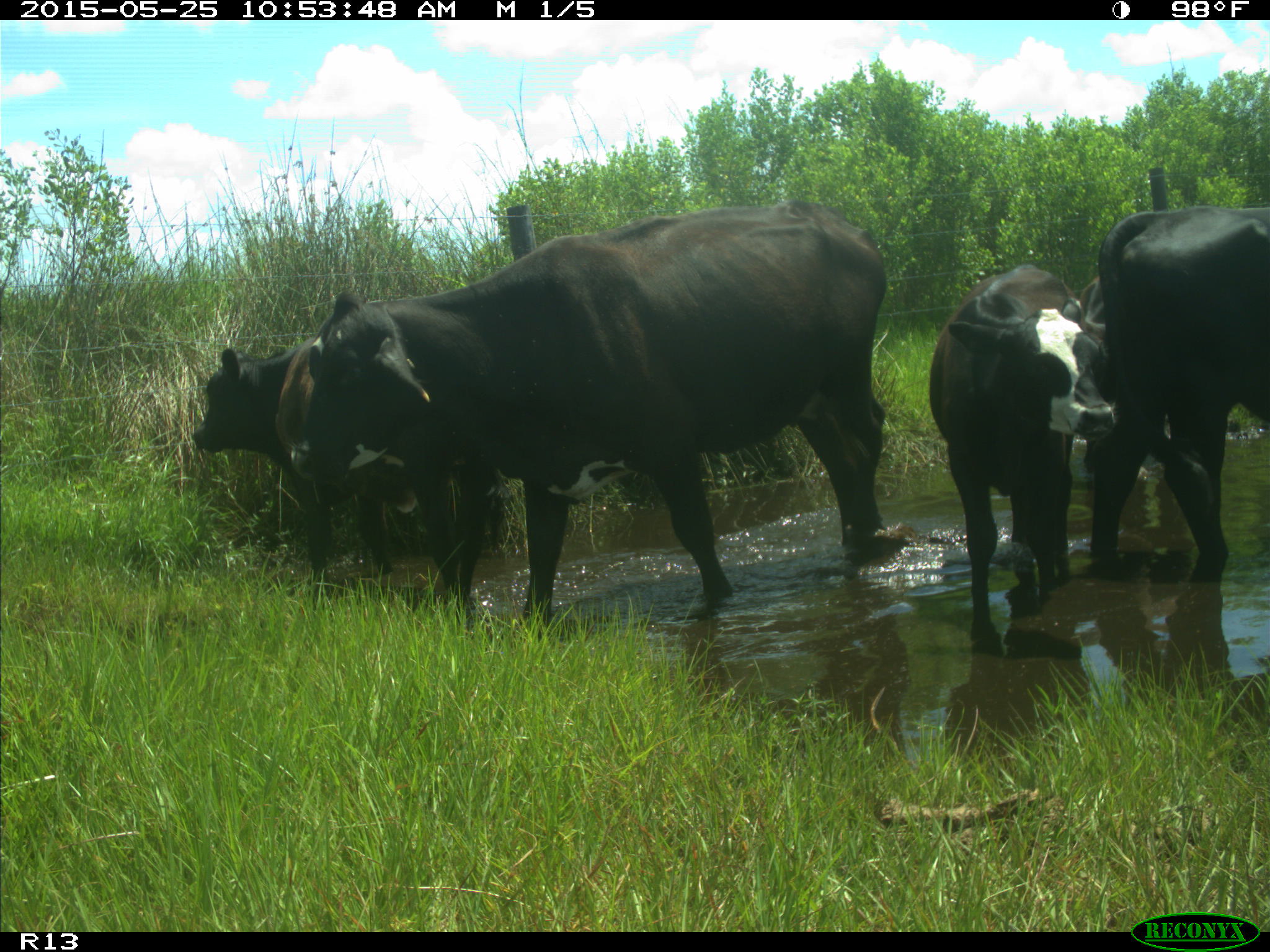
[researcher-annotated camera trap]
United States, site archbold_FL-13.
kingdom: Animalia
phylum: Chordata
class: Mammalia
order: Artiodactyla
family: Bovidae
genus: Bos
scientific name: Bos taurus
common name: domestic cow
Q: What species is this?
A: Bos taurus (domestic cow).